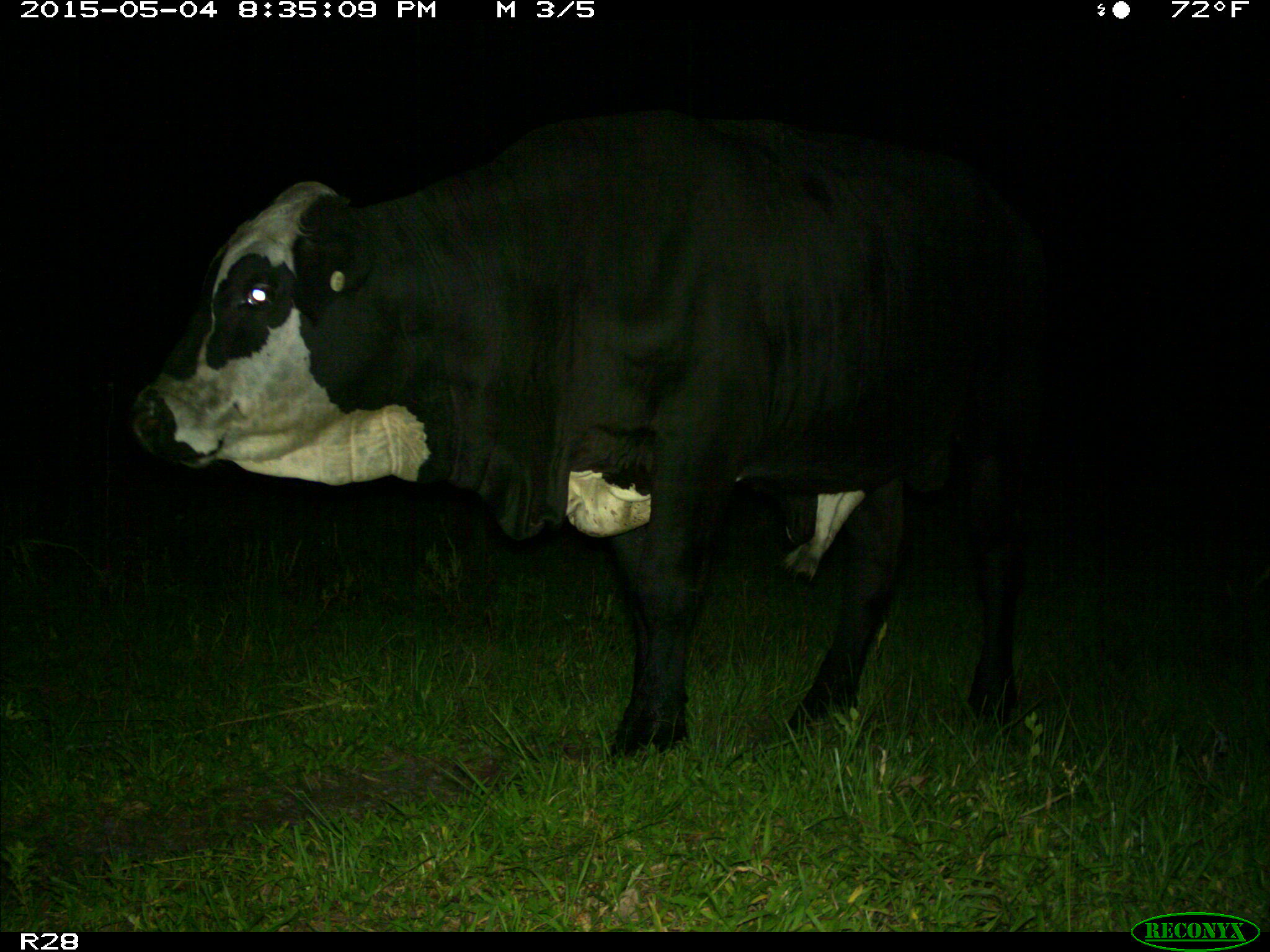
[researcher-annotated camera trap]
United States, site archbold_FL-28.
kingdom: Animalia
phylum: Chordata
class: Mammalia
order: Artiodactyla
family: Bovidae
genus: Bos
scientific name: Bos taurus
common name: domestic cow